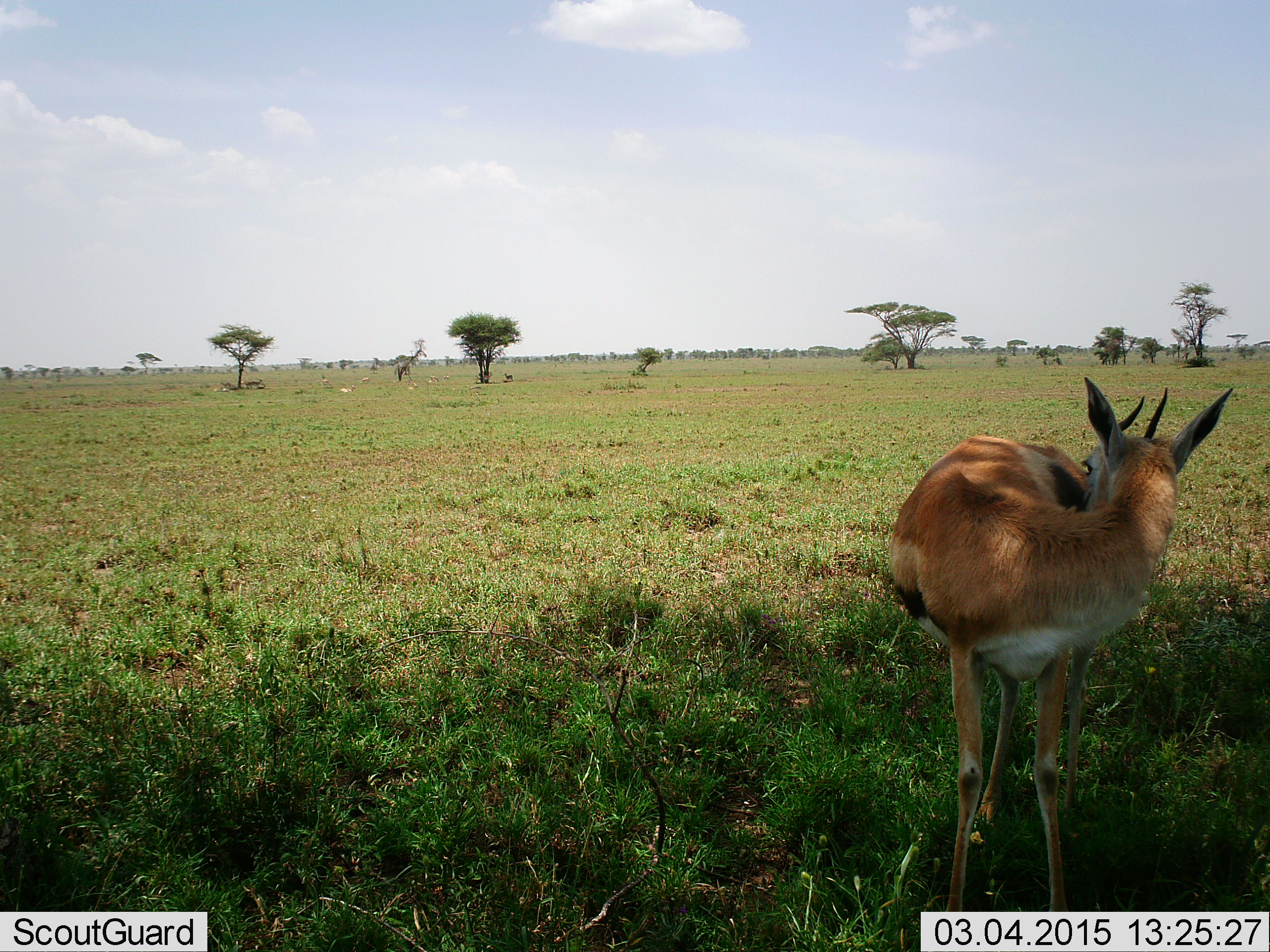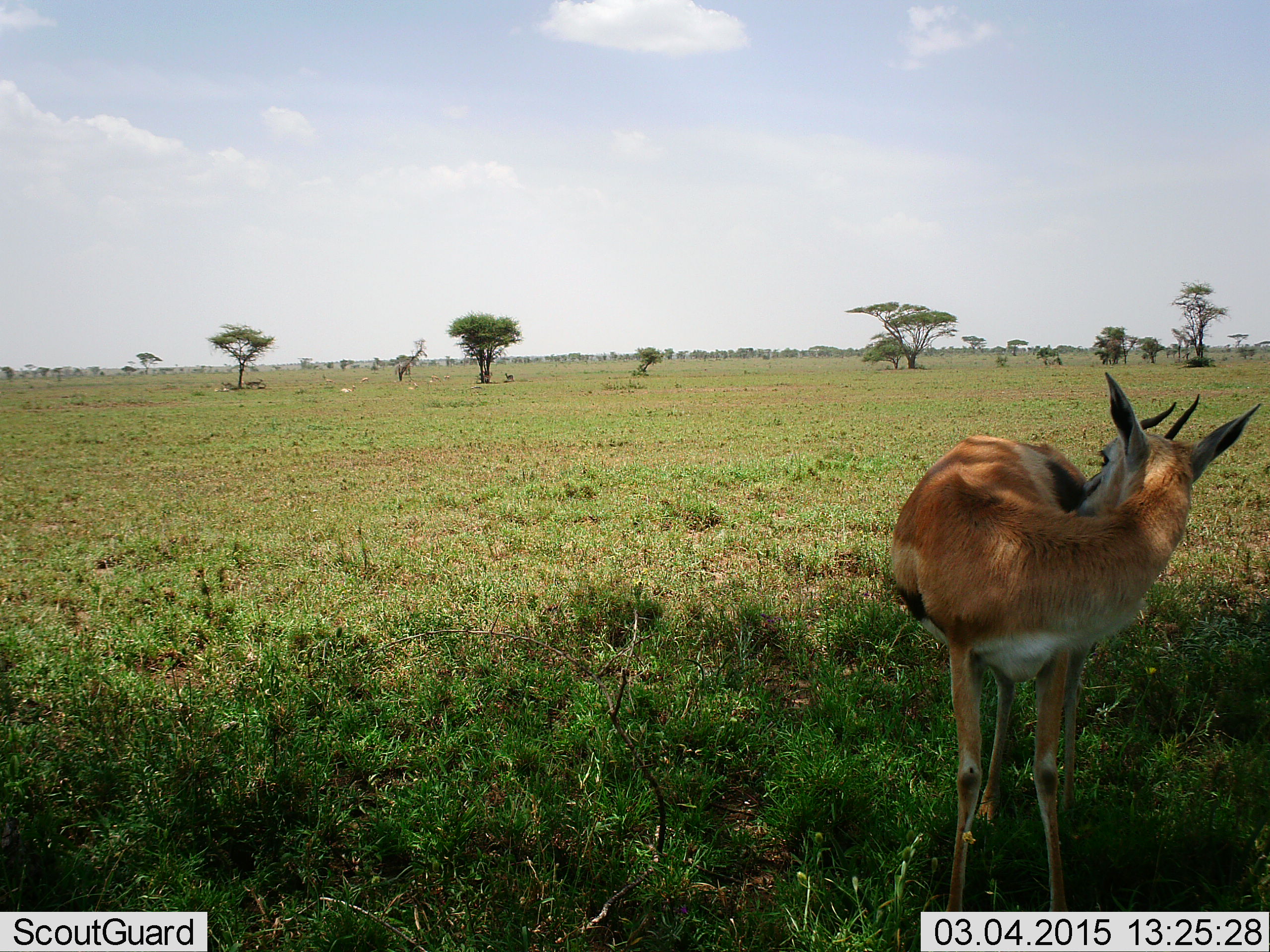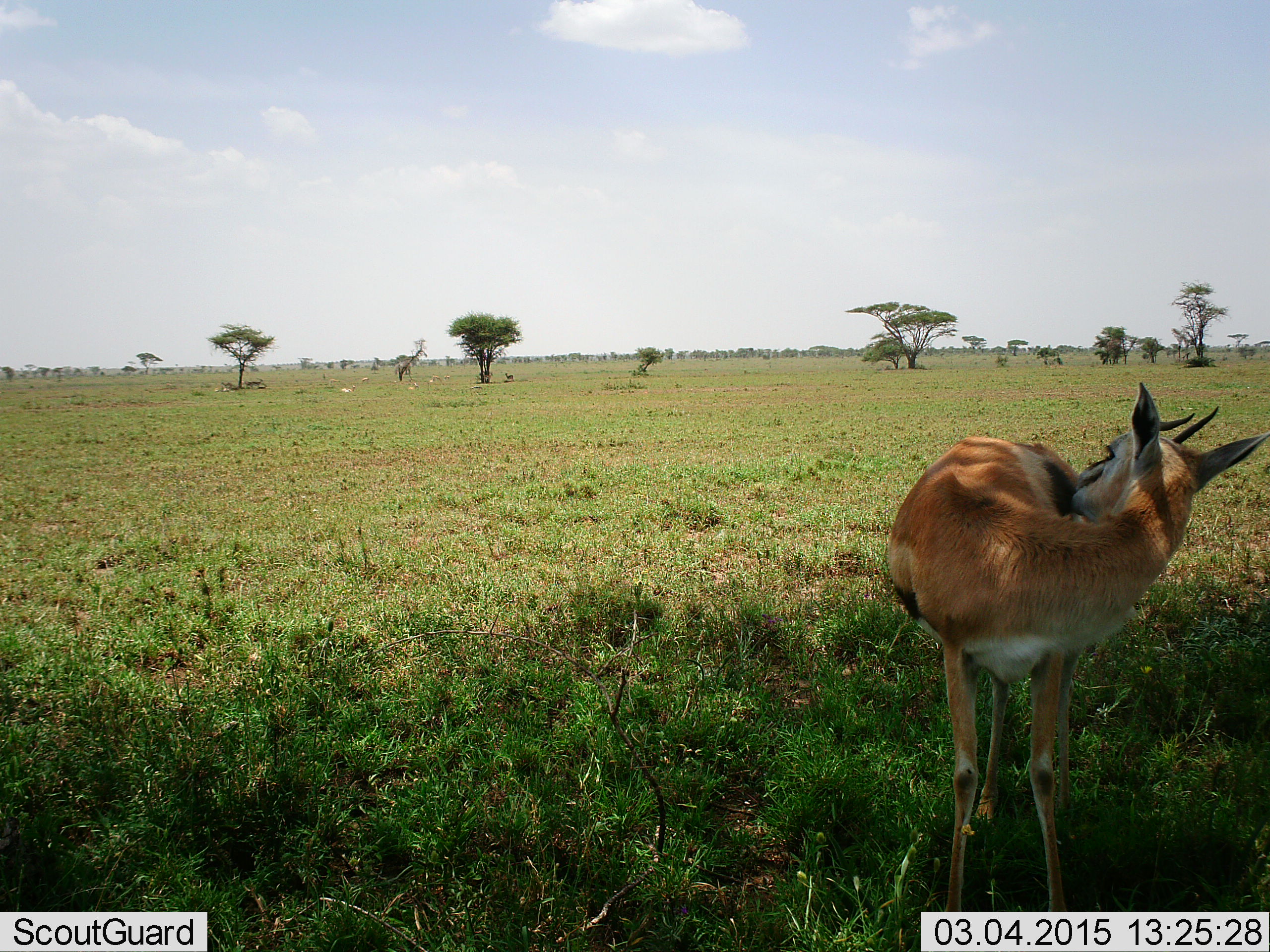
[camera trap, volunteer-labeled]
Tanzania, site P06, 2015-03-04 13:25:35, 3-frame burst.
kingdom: Animalia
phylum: Chordata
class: Mammalia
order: Artiodactyla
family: Bovidae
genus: Eudorcas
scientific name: Eudorcas thomsonii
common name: thomson's gazelle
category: gazellethomsons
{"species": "gazellethomsons (thomson's gazelle) (Eudorcas thomsonii)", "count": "1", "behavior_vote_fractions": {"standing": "70%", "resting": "20%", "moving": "40%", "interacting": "0%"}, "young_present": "0%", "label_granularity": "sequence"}